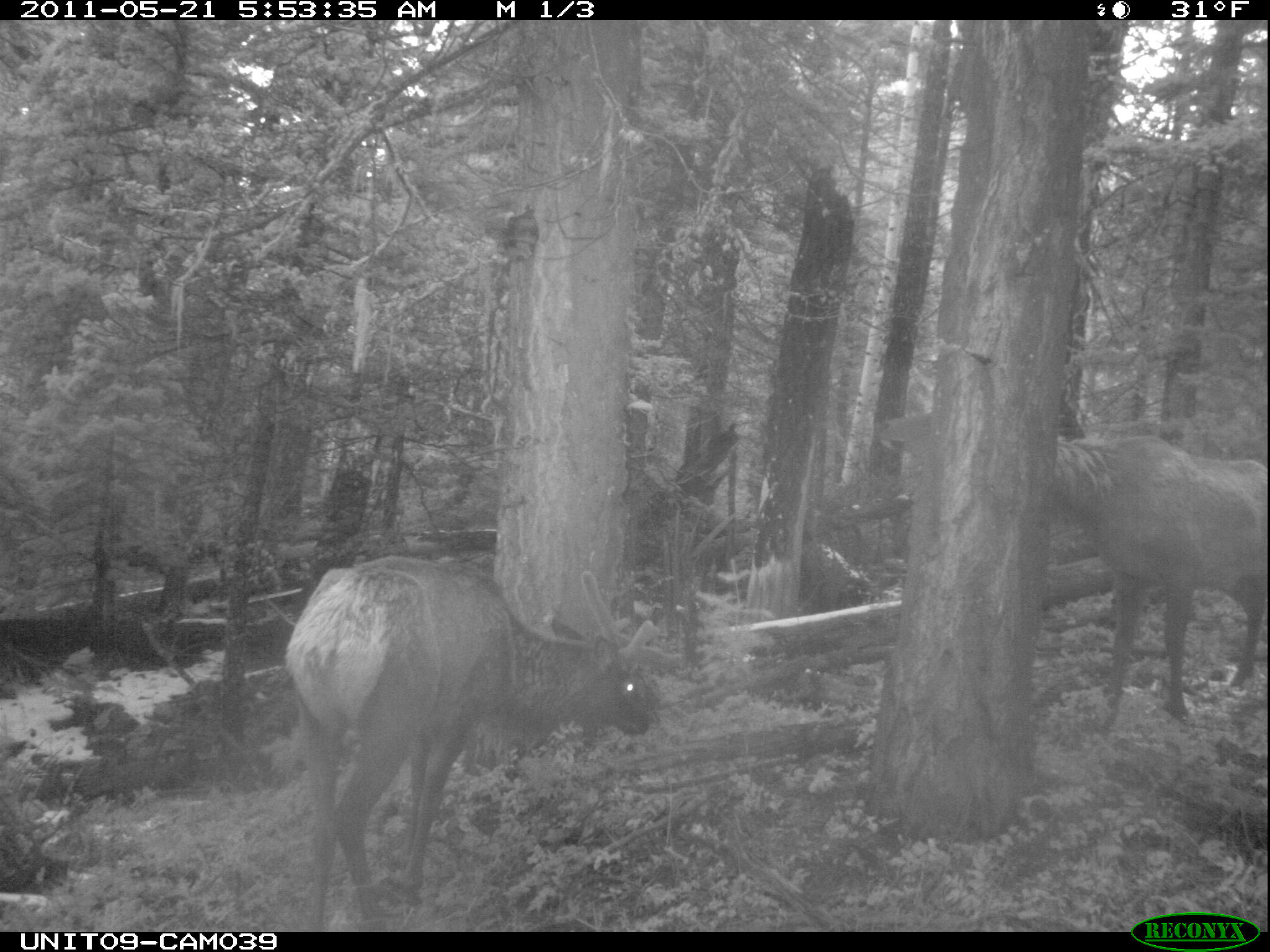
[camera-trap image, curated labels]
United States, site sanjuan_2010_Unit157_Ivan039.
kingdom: Animalia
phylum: Chordata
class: Mammalia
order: Artiodactyla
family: Cervidae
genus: Cervus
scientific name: Cervus elaphus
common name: red deer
Cervus elaphus (red deer).